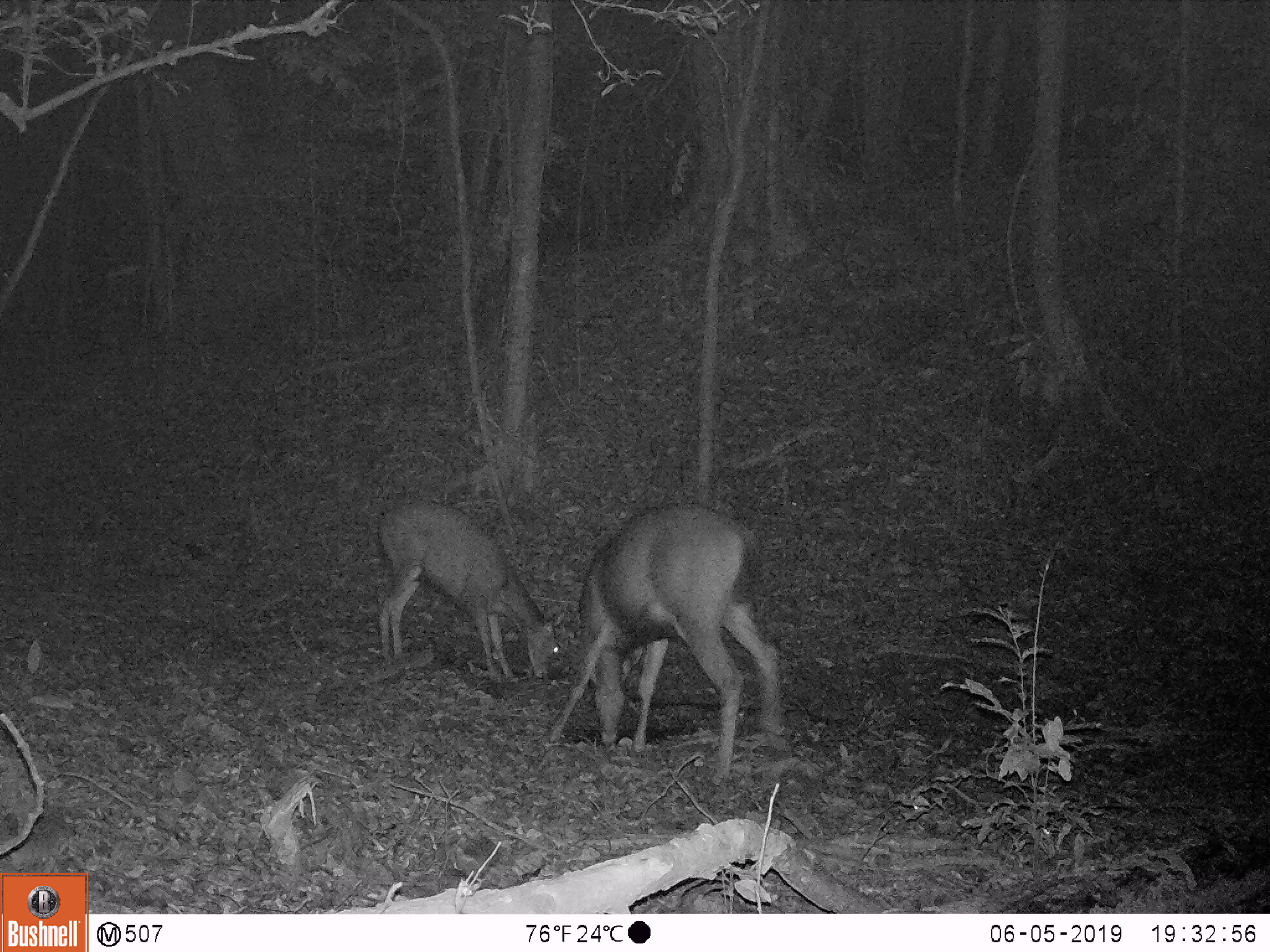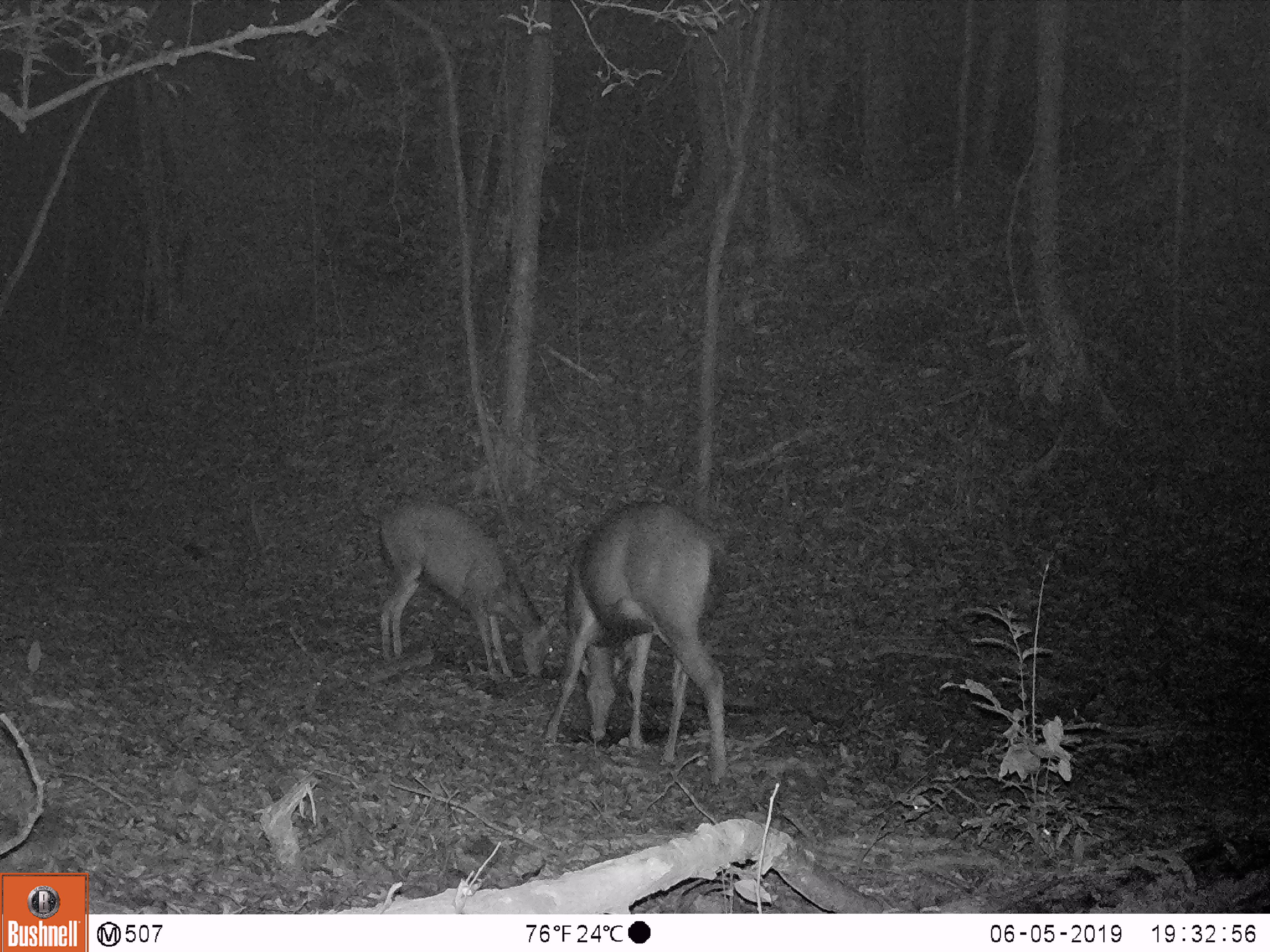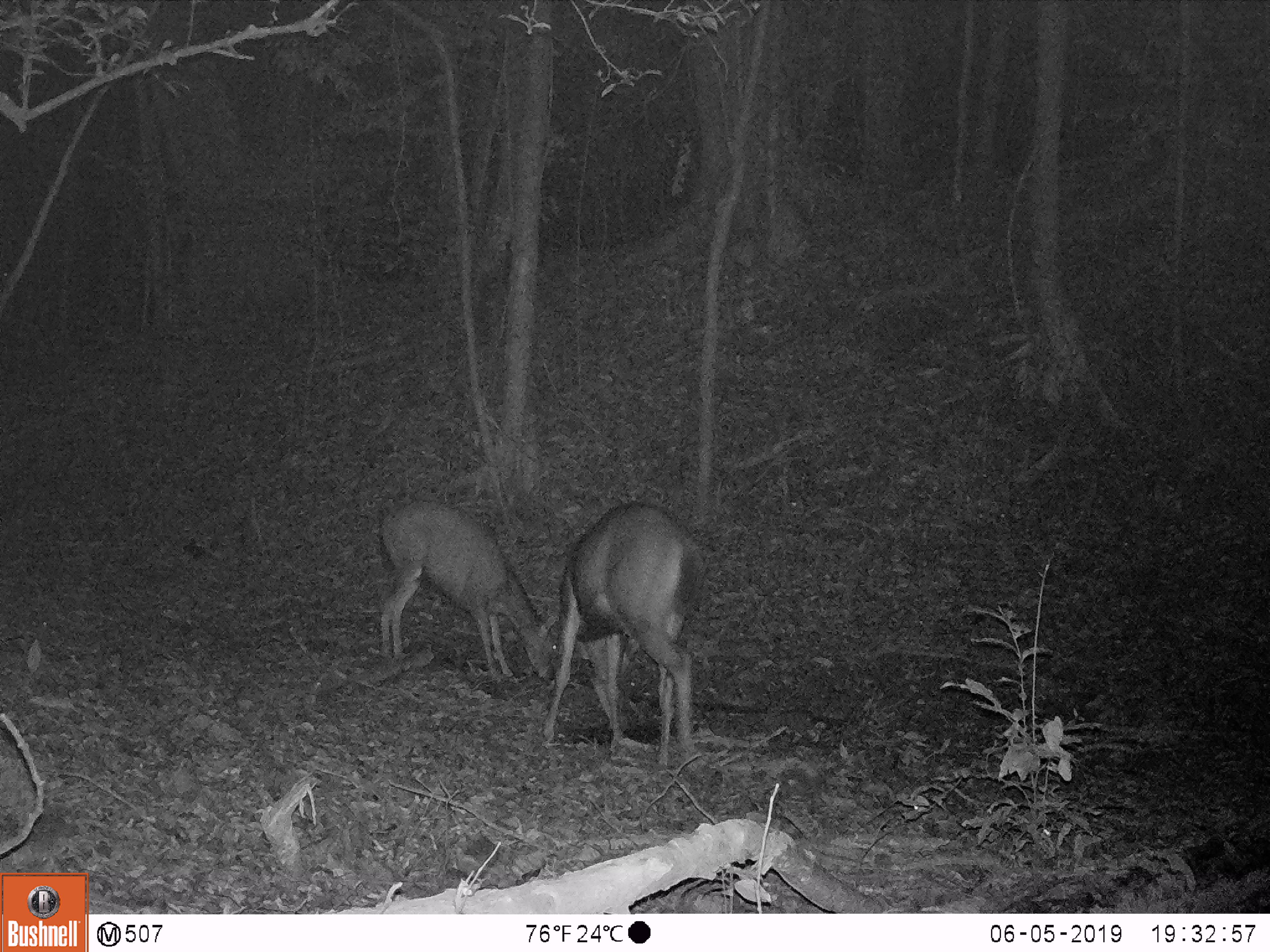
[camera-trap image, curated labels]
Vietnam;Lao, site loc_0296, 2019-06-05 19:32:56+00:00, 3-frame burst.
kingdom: Animalia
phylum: Chordata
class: Mammalia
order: Artiodactyla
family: Cervidae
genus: Rusa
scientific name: Rusa unicolor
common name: sambar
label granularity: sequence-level